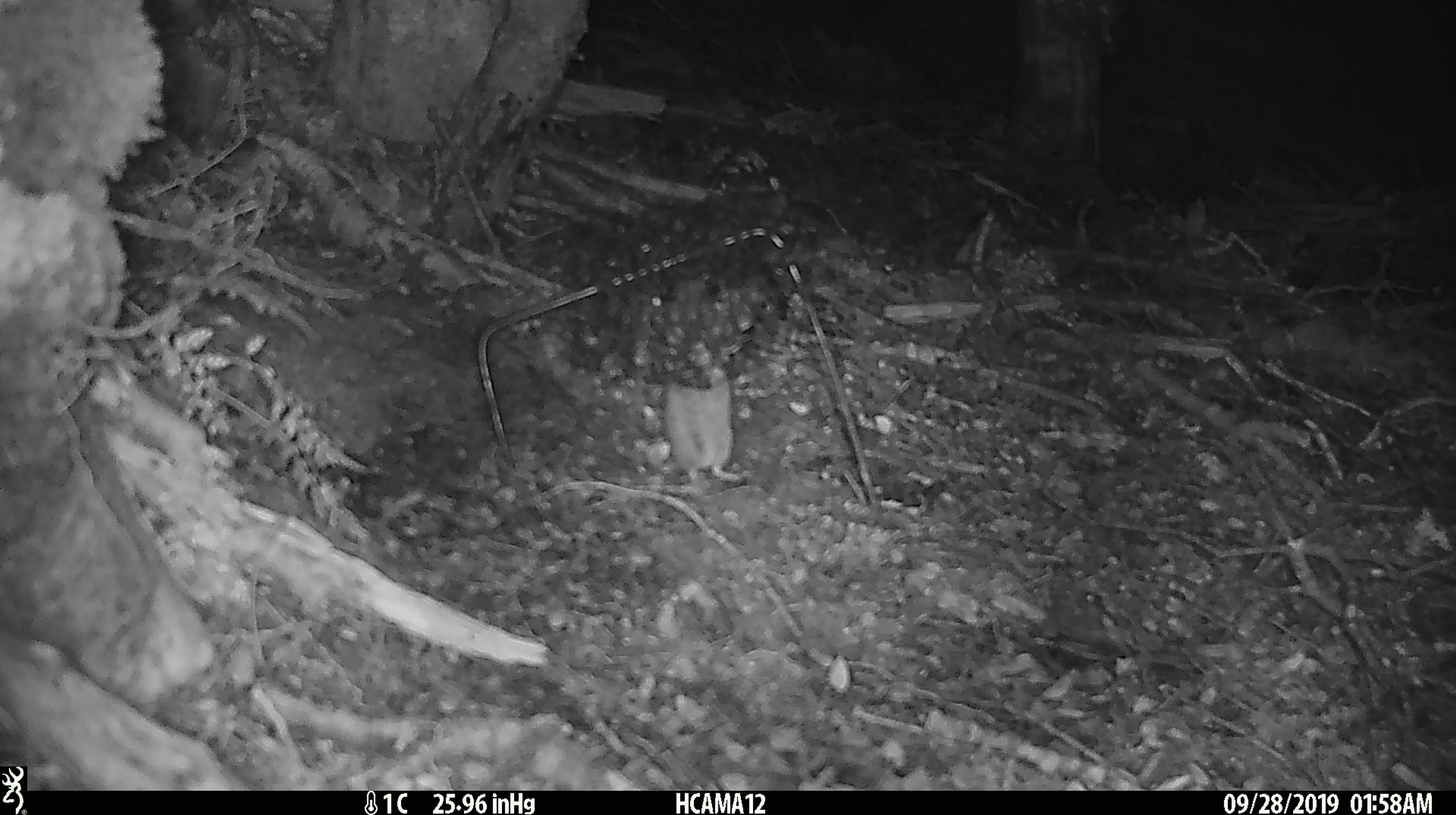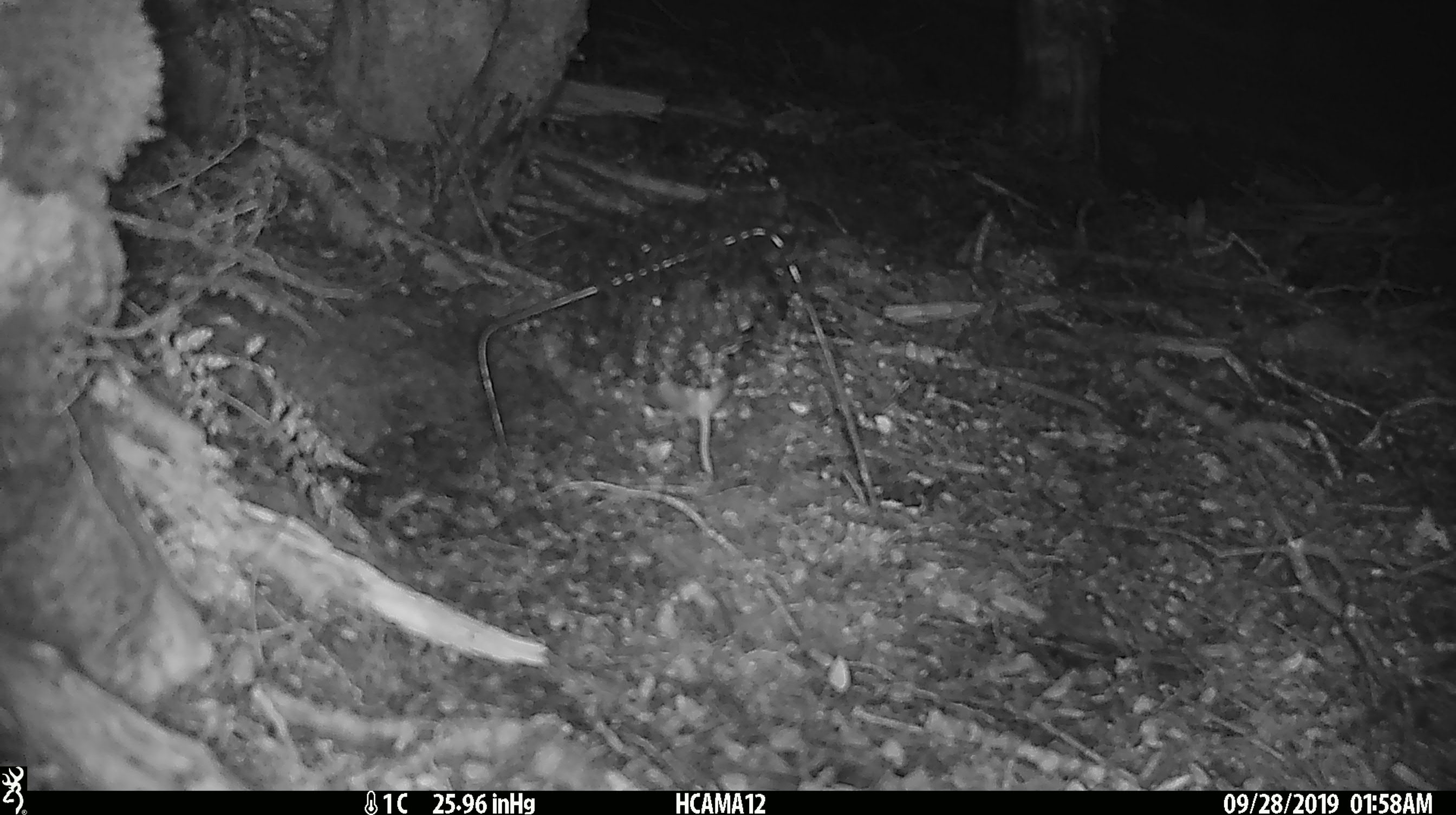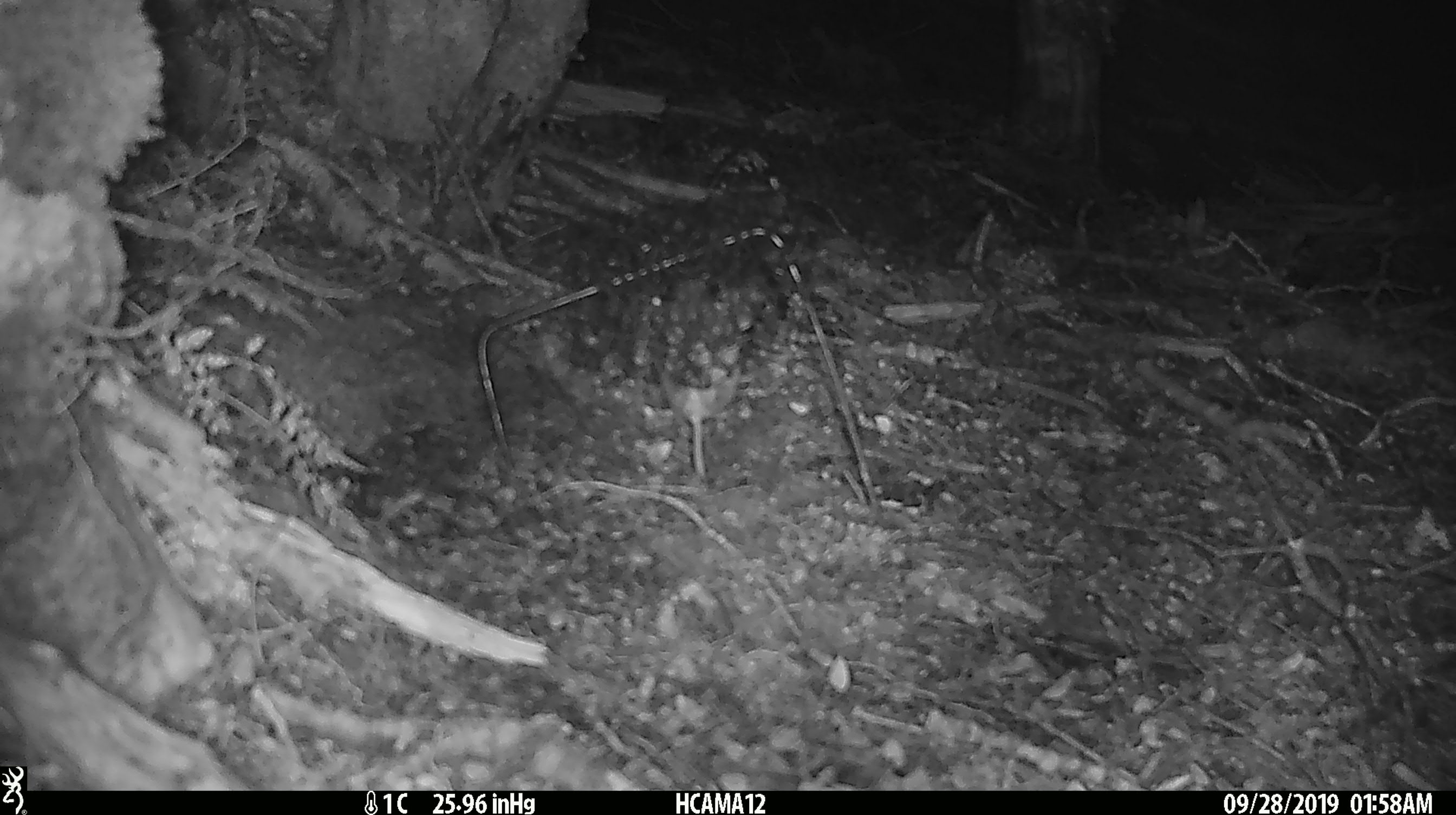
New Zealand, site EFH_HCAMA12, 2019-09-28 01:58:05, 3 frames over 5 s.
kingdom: Animalia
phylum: Chordata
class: Mammalia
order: Rodentia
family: Muridae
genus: Mus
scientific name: Mus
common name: mouse